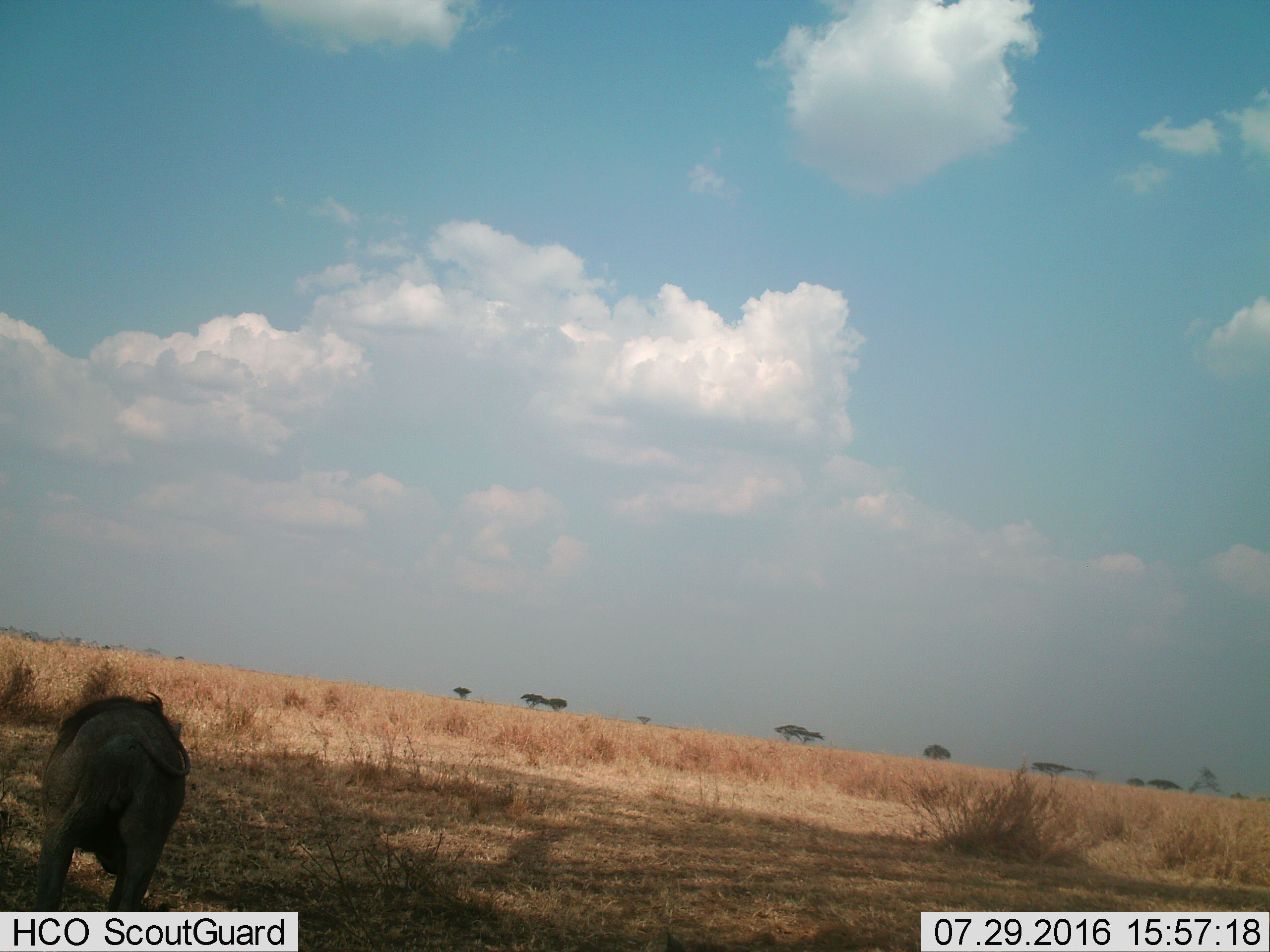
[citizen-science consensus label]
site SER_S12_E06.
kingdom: Animalia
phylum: Chordata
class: Mammalia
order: Artiodactyla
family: Suidae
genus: Phacochoerus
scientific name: Phacochoerus africanus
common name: warthog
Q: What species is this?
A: Warthog (Phacochoerus africanus).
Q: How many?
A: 1.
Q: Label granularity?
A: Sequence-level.